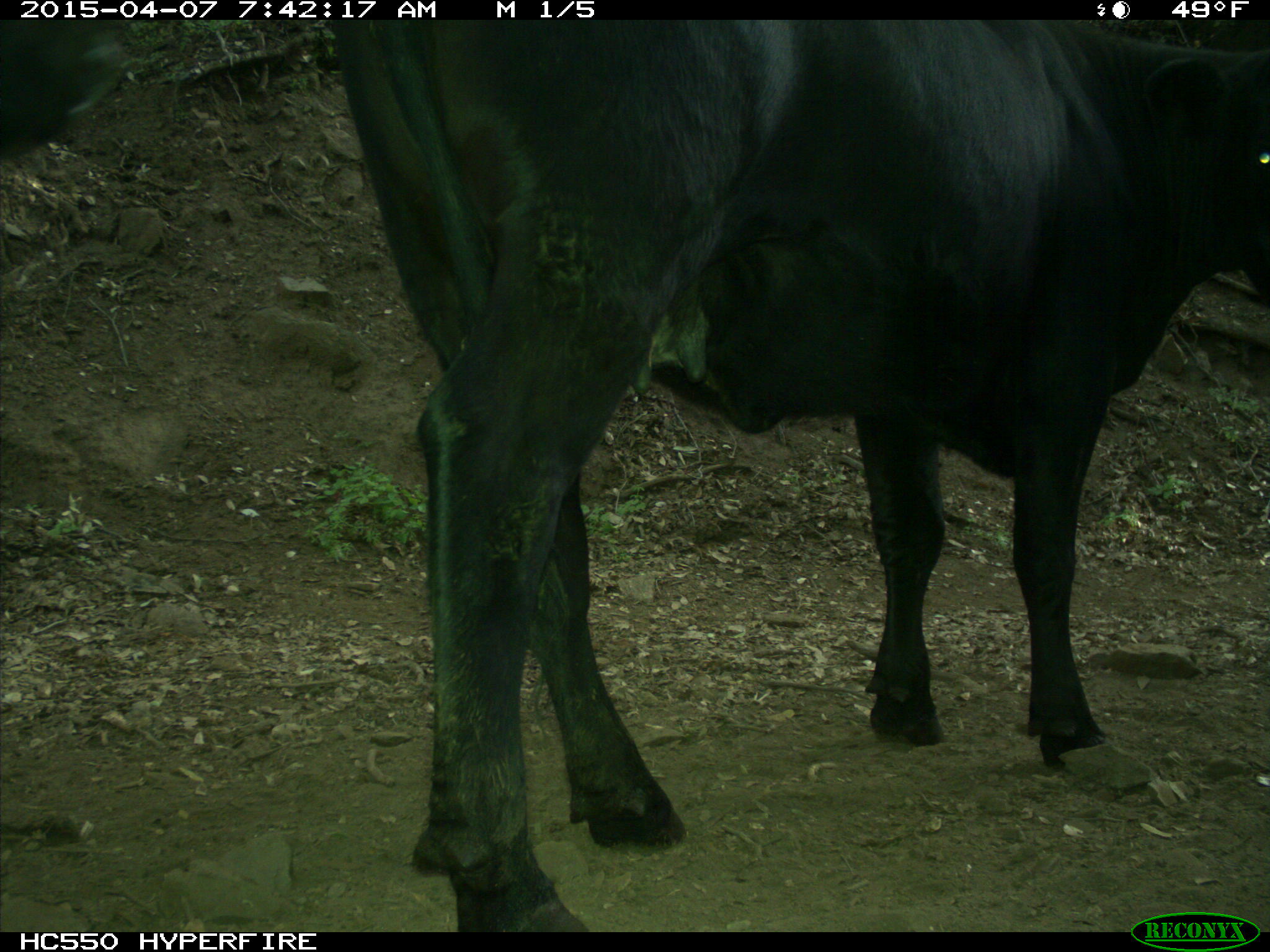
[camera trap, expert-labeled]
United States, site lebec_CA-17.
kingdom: Animalia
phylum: Chordata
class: Mammalia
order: Artiodactyla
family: Bovidae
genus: Bos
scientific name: Bos taurus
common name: domestic cow